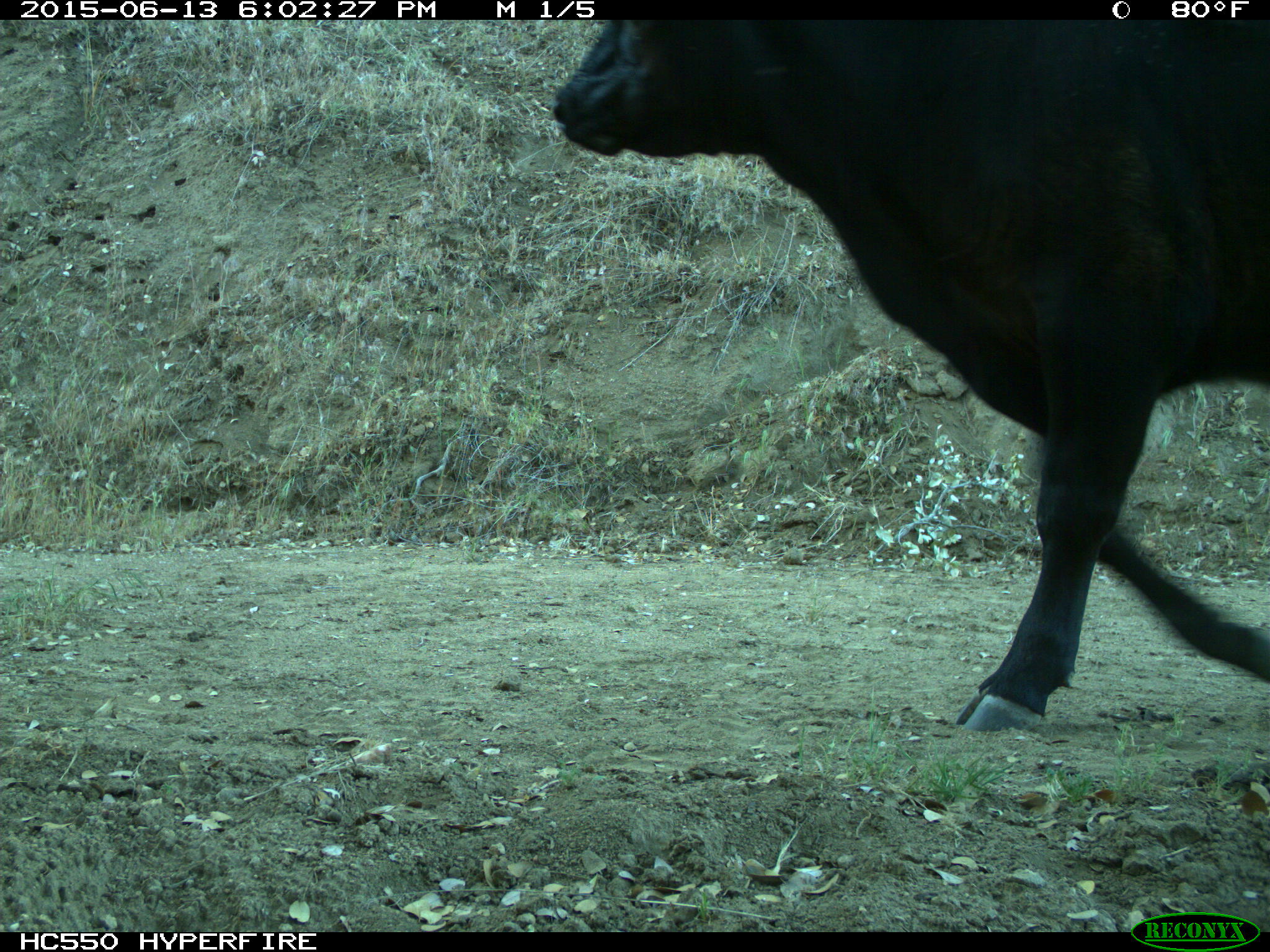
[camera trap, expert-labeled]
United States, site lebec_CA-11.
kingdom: Animalia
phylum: Chordata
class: Mammalia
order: Artiodactyla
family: Bovidae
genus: Bos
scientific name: Bos taurus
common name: domestic cow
Bos taurus (domestic cow).